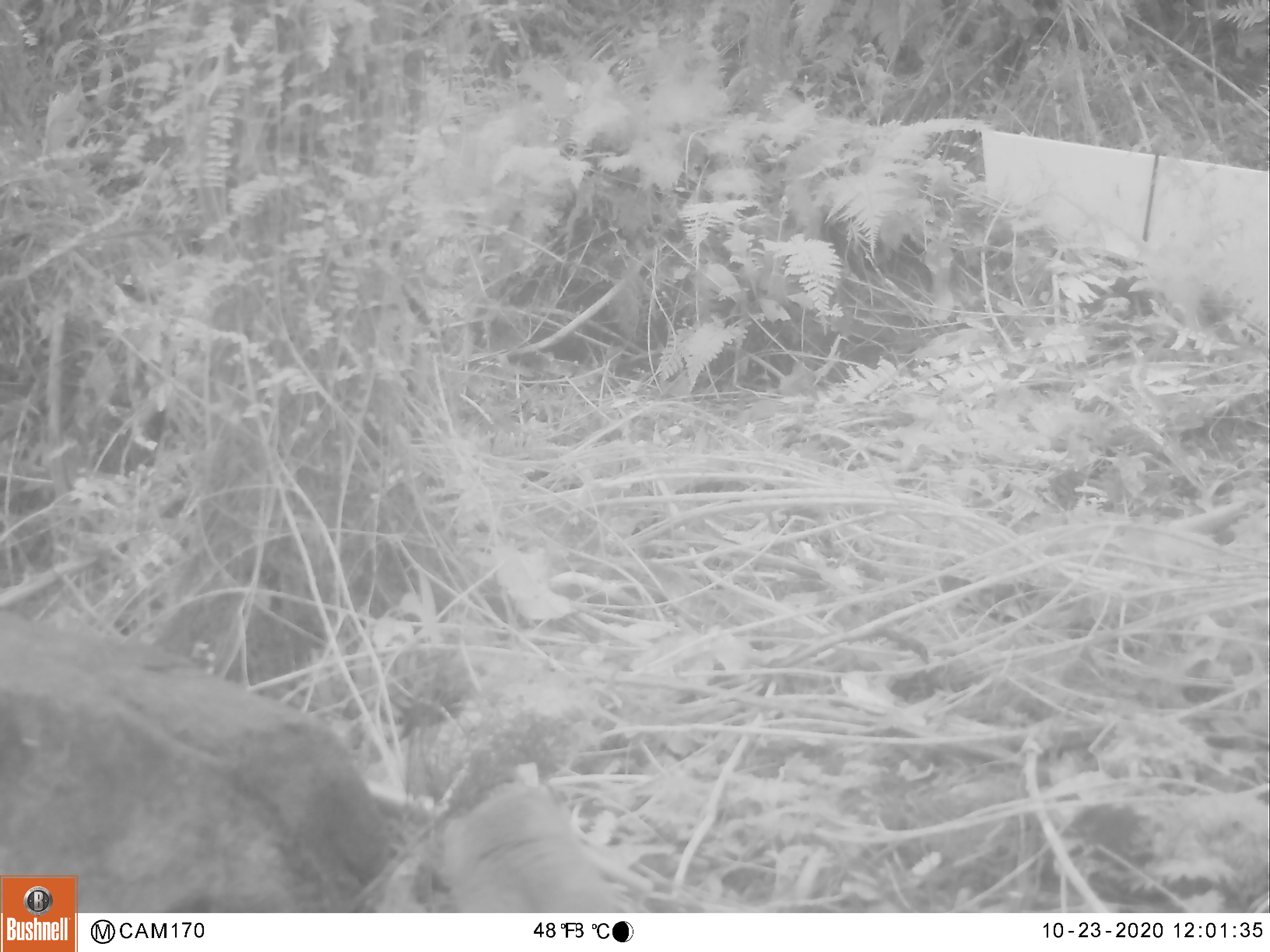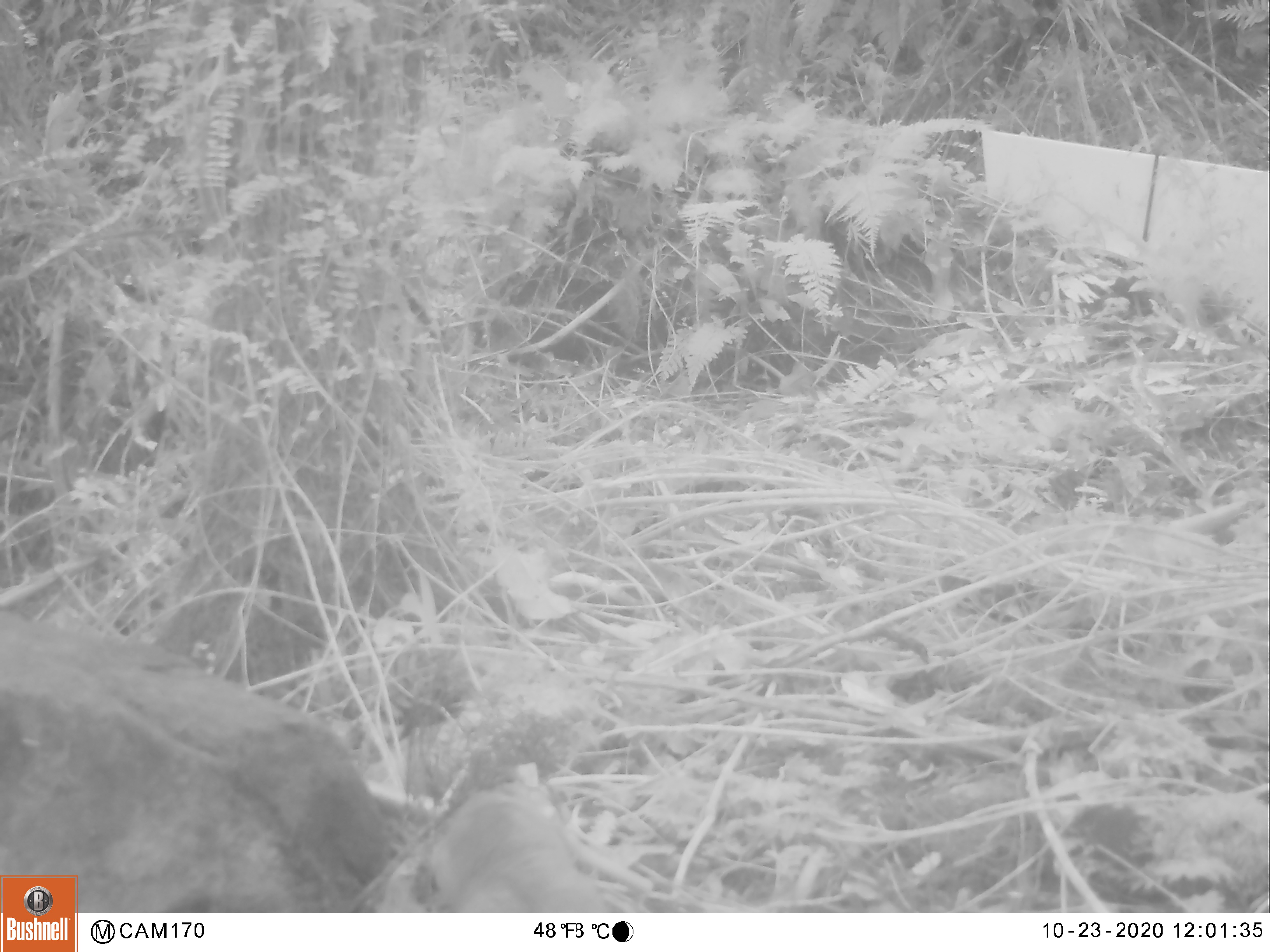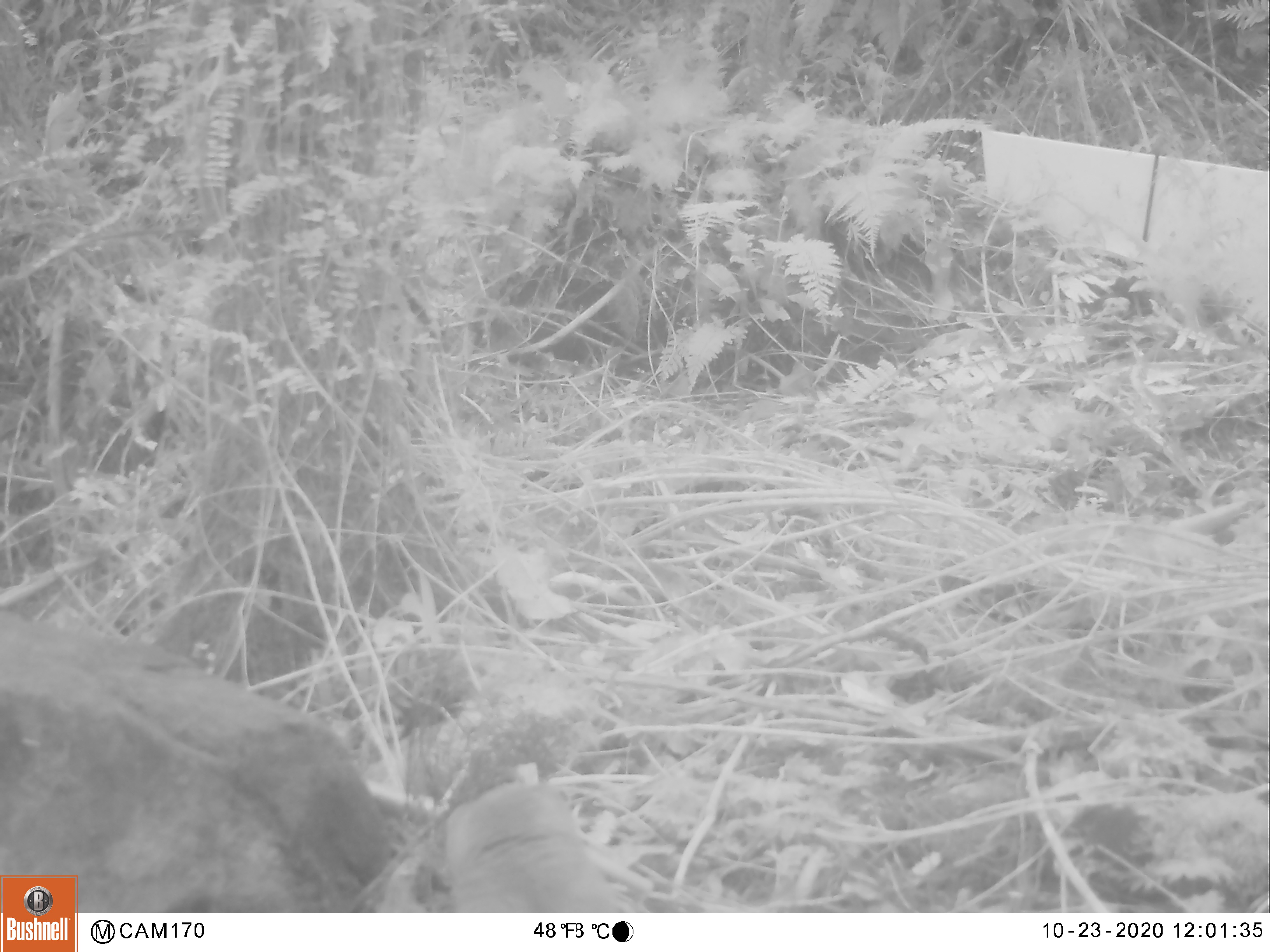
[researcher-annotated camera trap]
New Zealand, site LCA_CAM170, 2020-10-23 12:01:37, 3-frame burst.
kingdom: Animalia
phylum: Chordata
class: Mammalia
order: Carnivora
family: Mustelidae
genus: Mustela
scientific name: Mustela erminea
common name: stoat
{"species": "stoat (Mustela erminea)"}